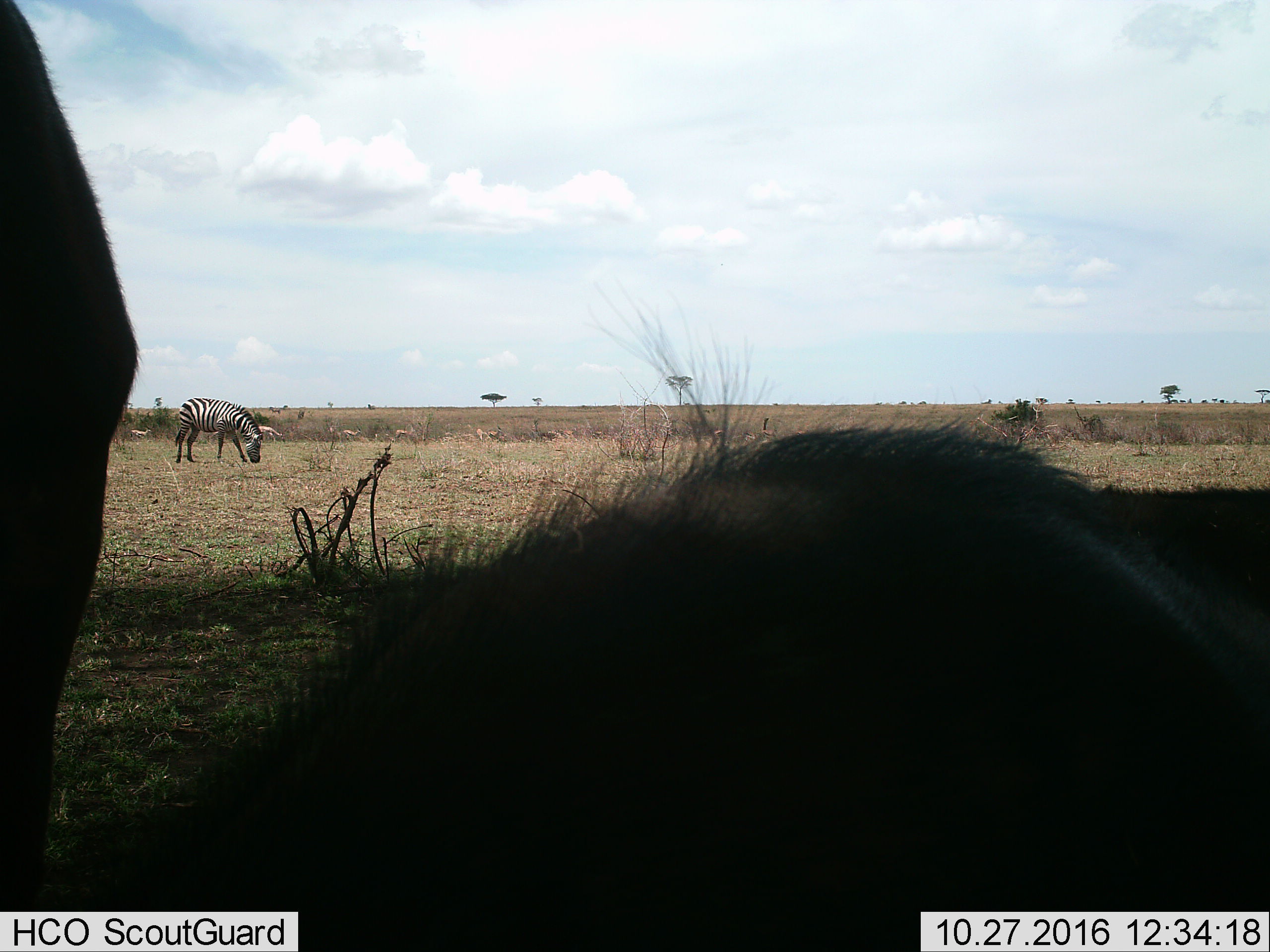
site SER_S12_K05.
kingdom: Animalia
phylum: Chordata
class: Mammalia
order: Perissodactyla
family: Equidae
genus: Equus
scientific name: Equus quagga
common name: plains zebra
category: zebraplains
Zebraplains (plains zebra) (Equus quagga), count 2. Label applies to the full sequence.